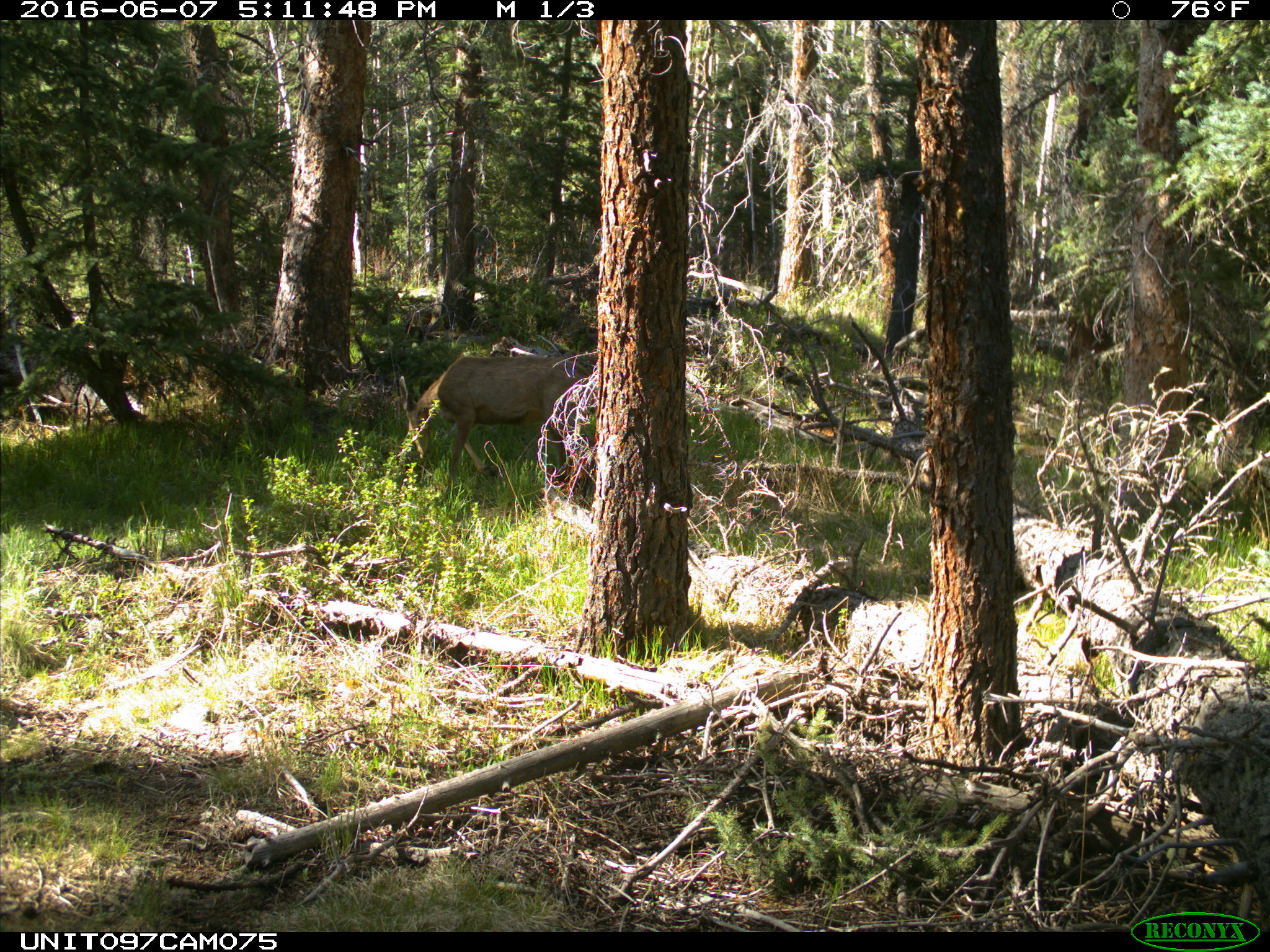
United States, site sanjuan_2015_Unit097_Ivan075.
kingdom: Animalia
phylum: Chordata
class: Mammalia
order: Artiodactyla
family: Cervidae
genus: Odocoileus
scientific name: Odocoileus hemionus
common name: mule deer